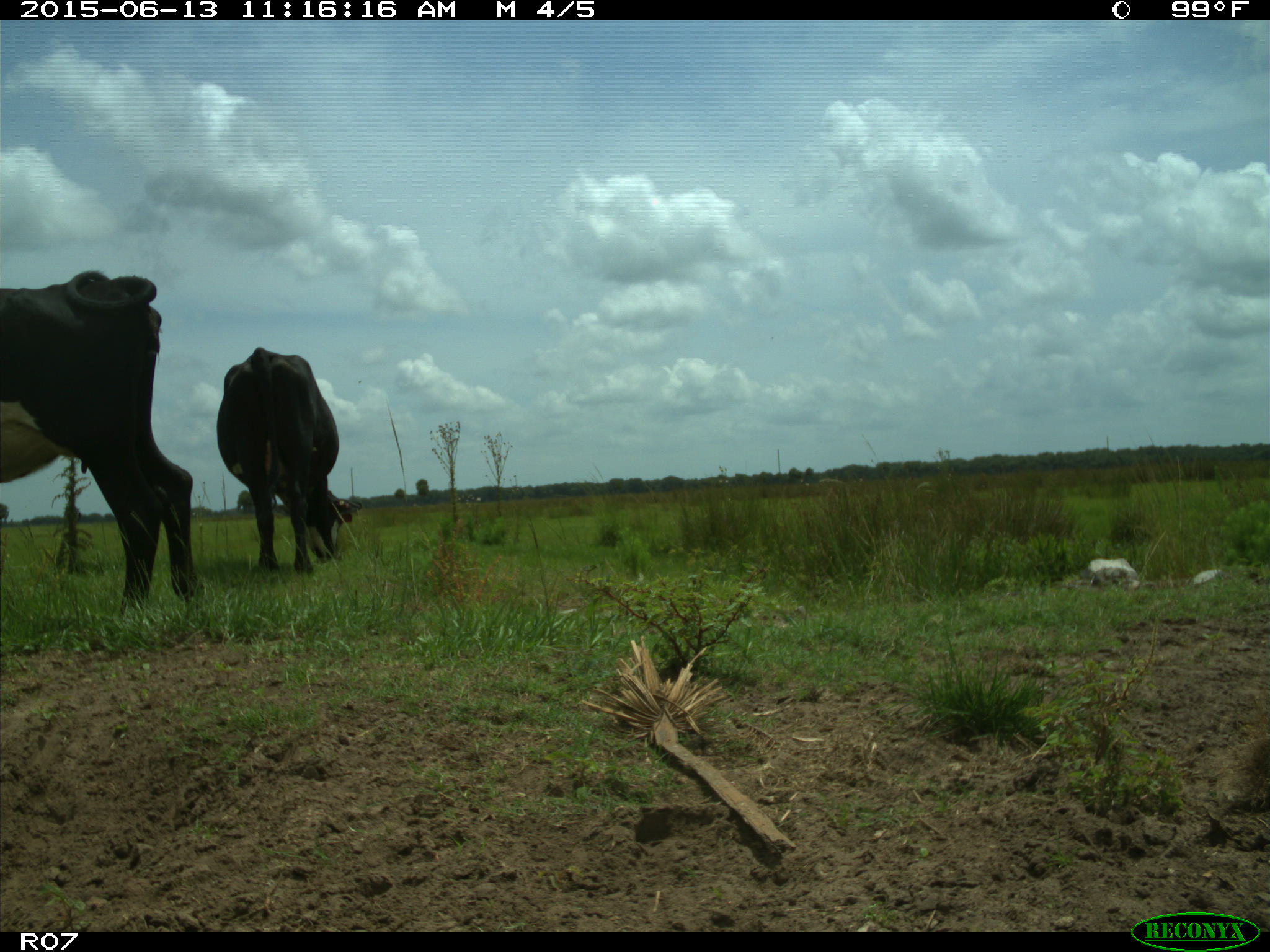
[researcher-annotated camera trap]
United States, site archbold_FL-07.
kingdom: Animalia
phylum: Chordata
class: Mammalia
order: Artiodactyla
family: Bovidae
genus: Bos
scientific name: Bos taurus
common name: domestic cow